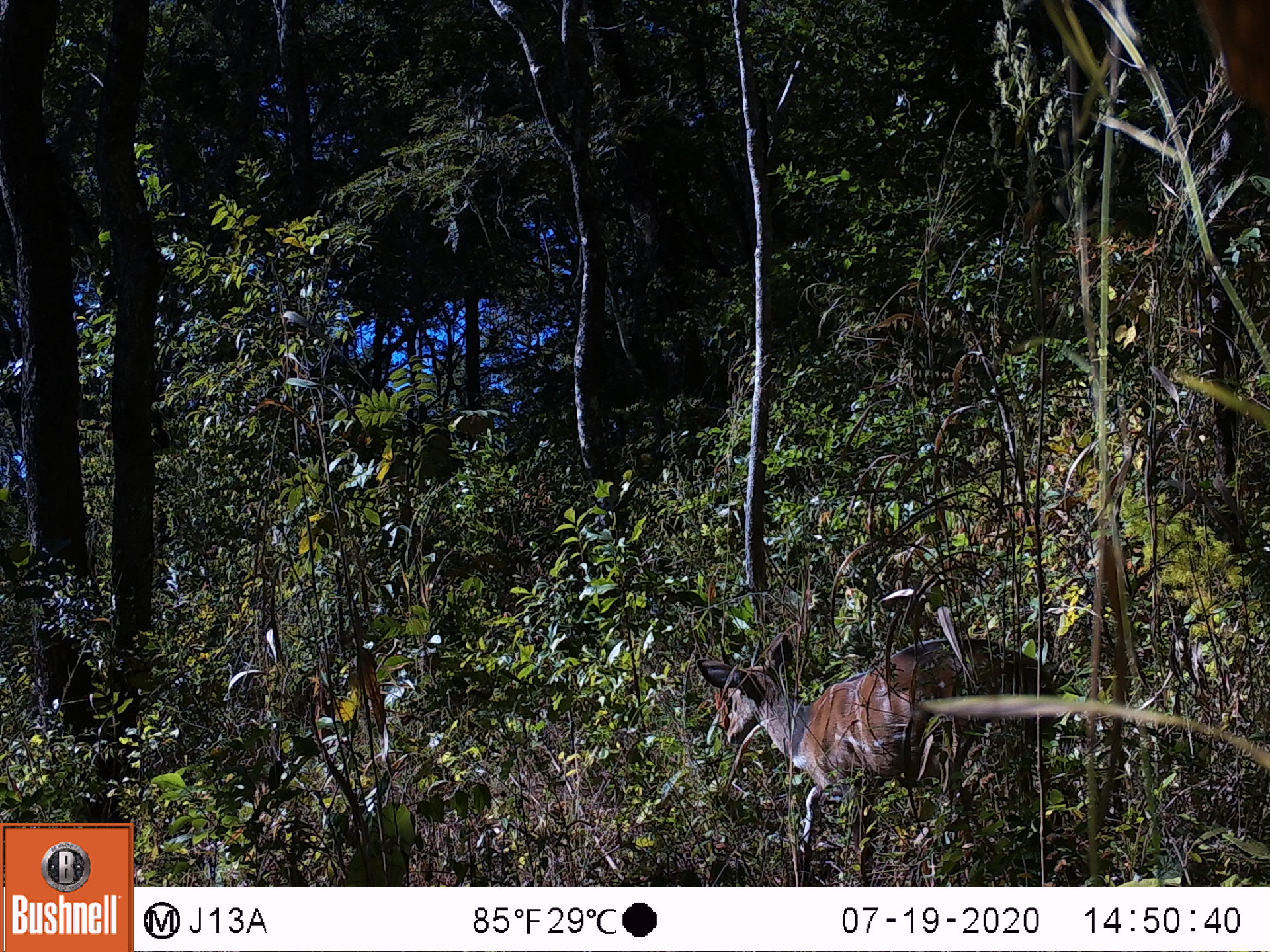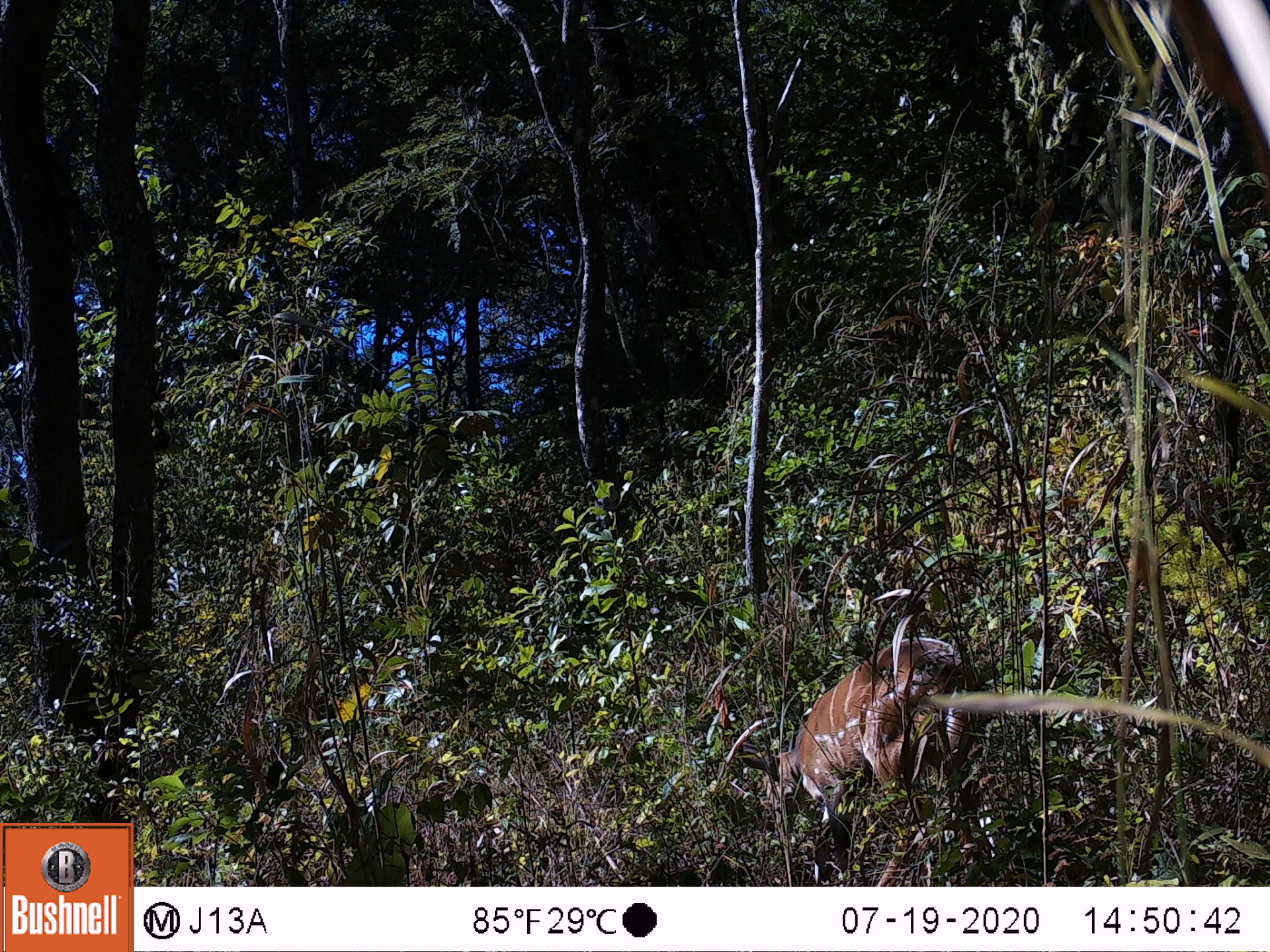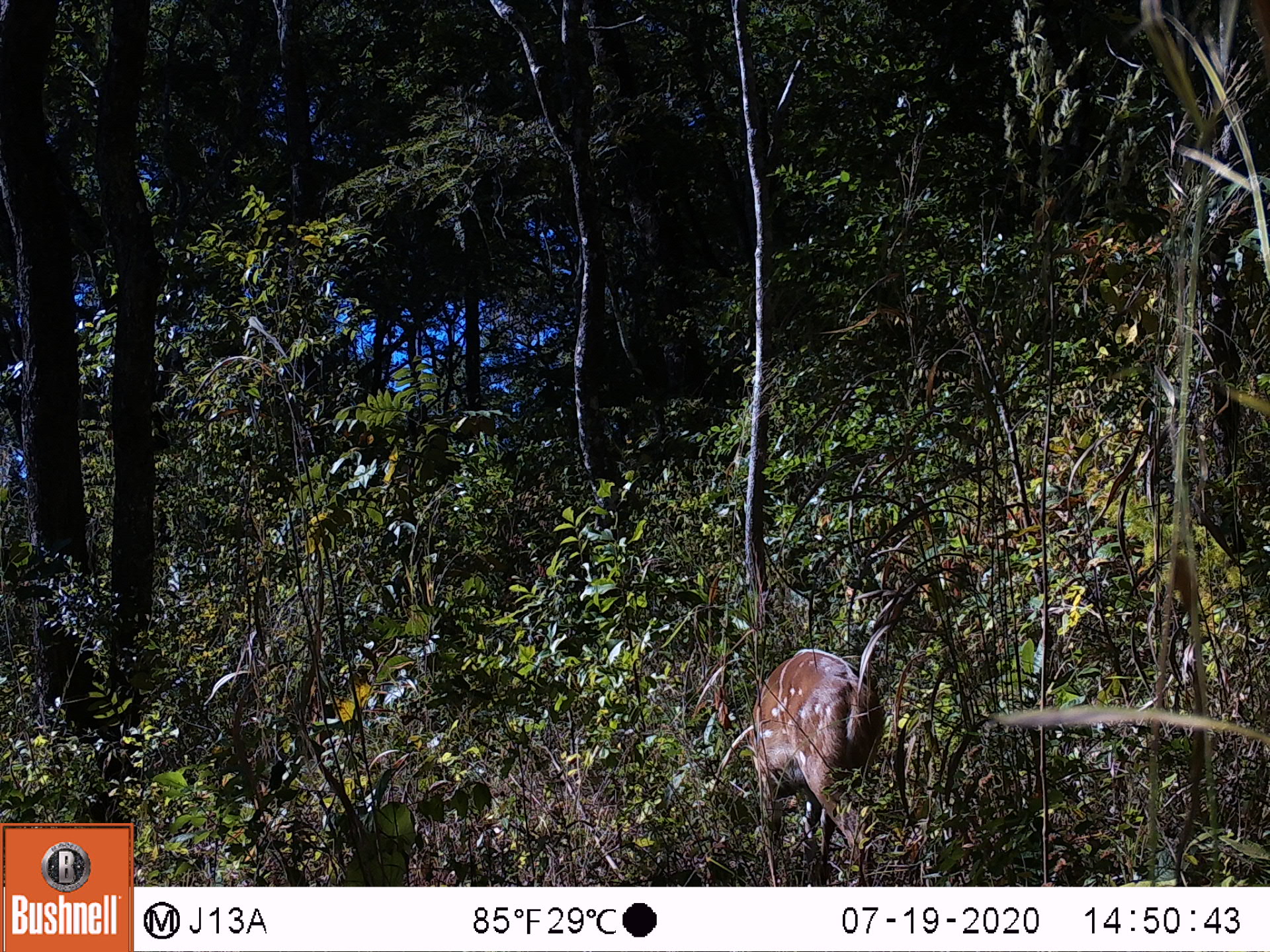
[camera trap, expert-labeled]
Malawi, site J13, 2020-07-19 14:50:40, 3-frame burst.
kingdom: Animalia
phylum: Chordata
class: Mammalia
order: Artiodactyla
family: Bovidae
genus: Tragelaphus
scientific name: Tragelaphus sylvaticus sylvaticus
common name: cape bushbuck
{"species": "cape bushbuck (Tragelaphus sylvaticus sylvaticus)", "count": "1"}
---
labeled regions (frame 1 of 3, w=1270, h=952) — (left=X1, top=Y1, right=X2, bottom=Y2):
cape bushbuck: (left=694, top=629, right=1073, bottom=884)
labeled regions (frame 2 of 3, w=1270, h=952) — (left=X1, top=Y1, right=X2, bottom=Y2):
cape bushbuck: (left=730, top=631, right=1005, bottom=884)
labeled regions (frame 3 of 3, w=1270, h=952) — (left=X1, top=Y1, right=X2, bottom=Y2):
cape bushbuck: (left=737, top=639, right=889, bottom=884)